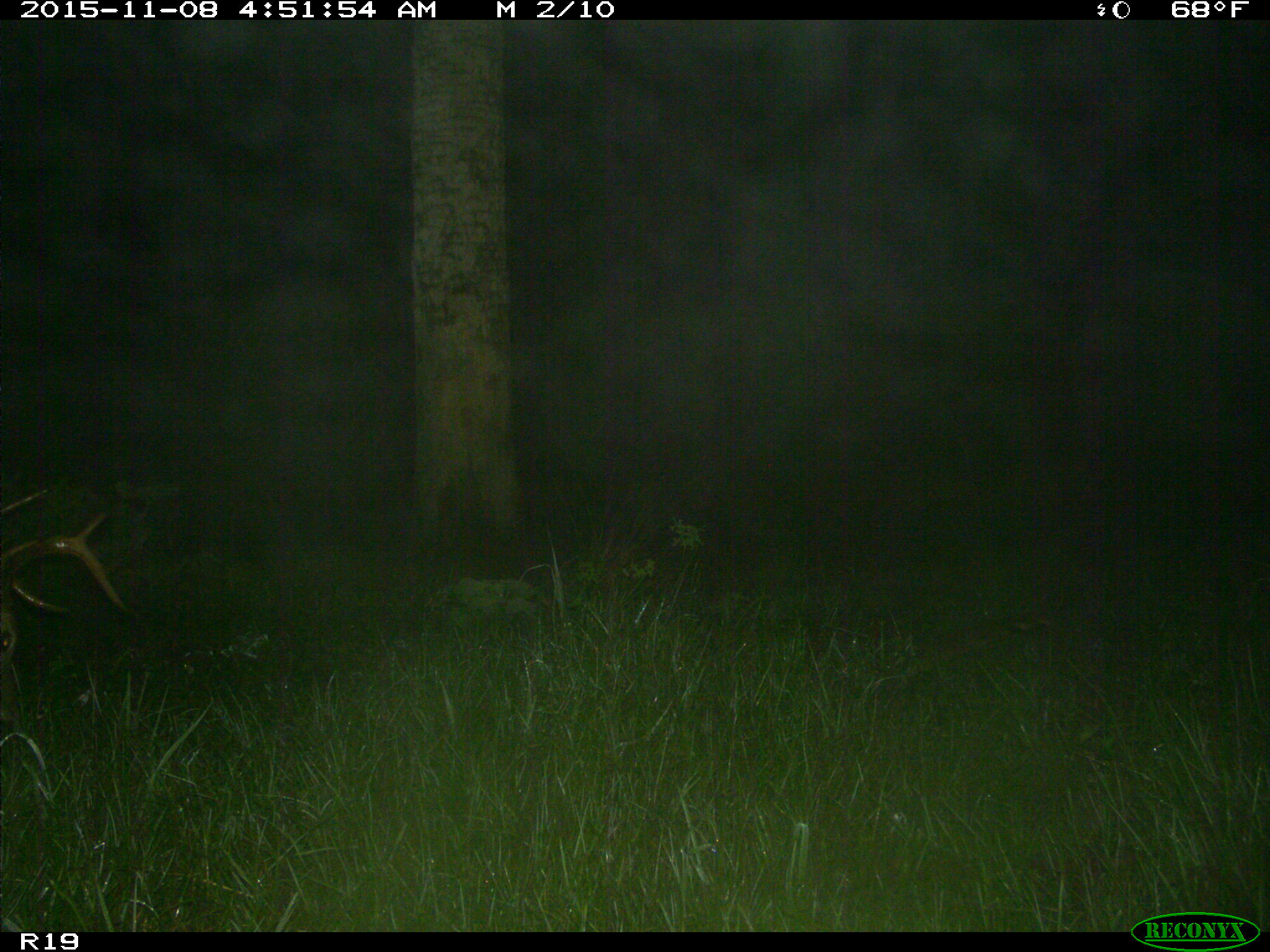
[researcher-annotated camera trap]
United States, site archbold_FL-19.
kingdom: Animalia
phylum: Chordata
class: Mammalia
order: Artiodactyla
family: Cervidae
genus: Odocoileus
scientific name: Odocoileus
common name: deer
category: unidentified deer